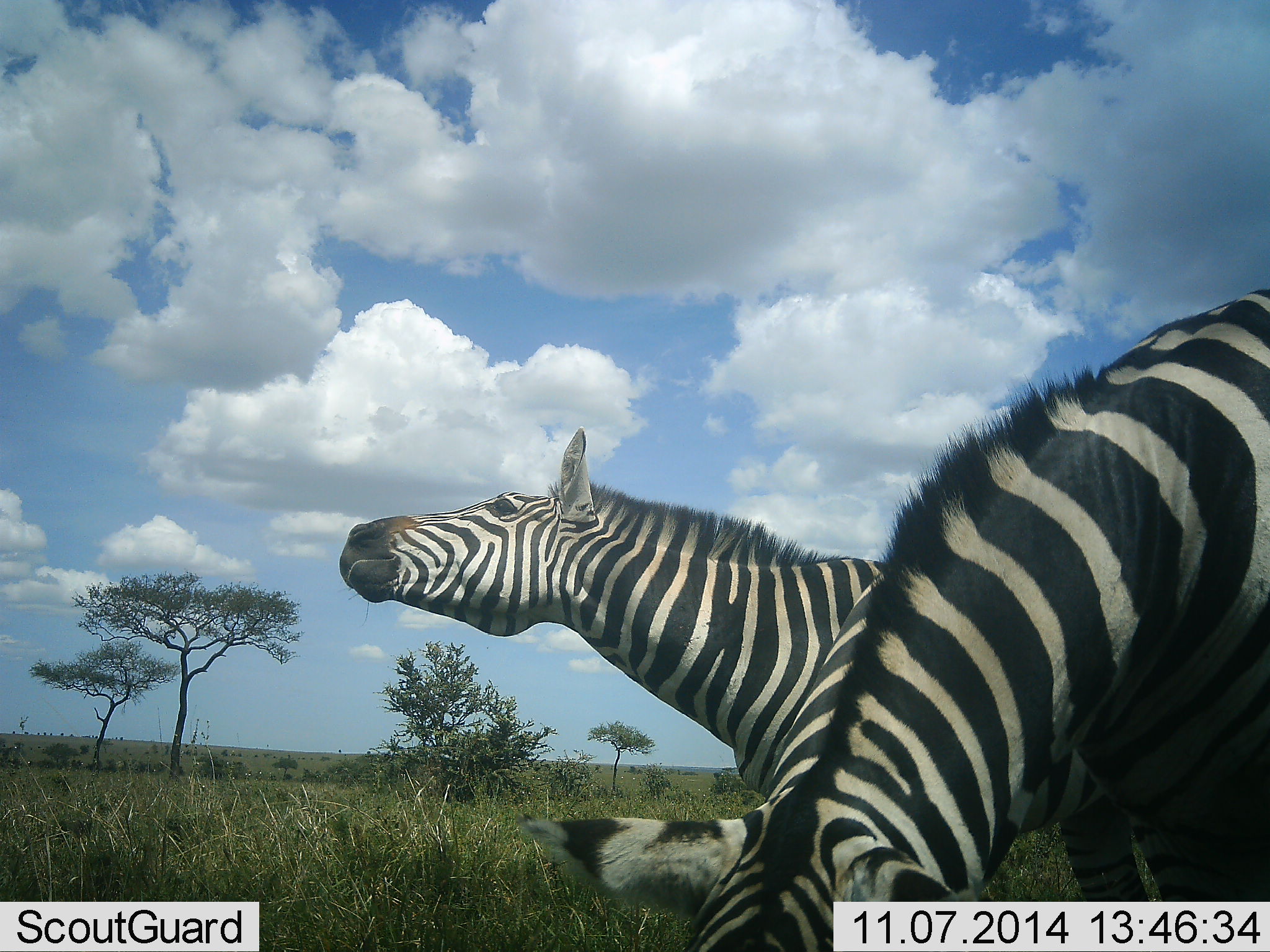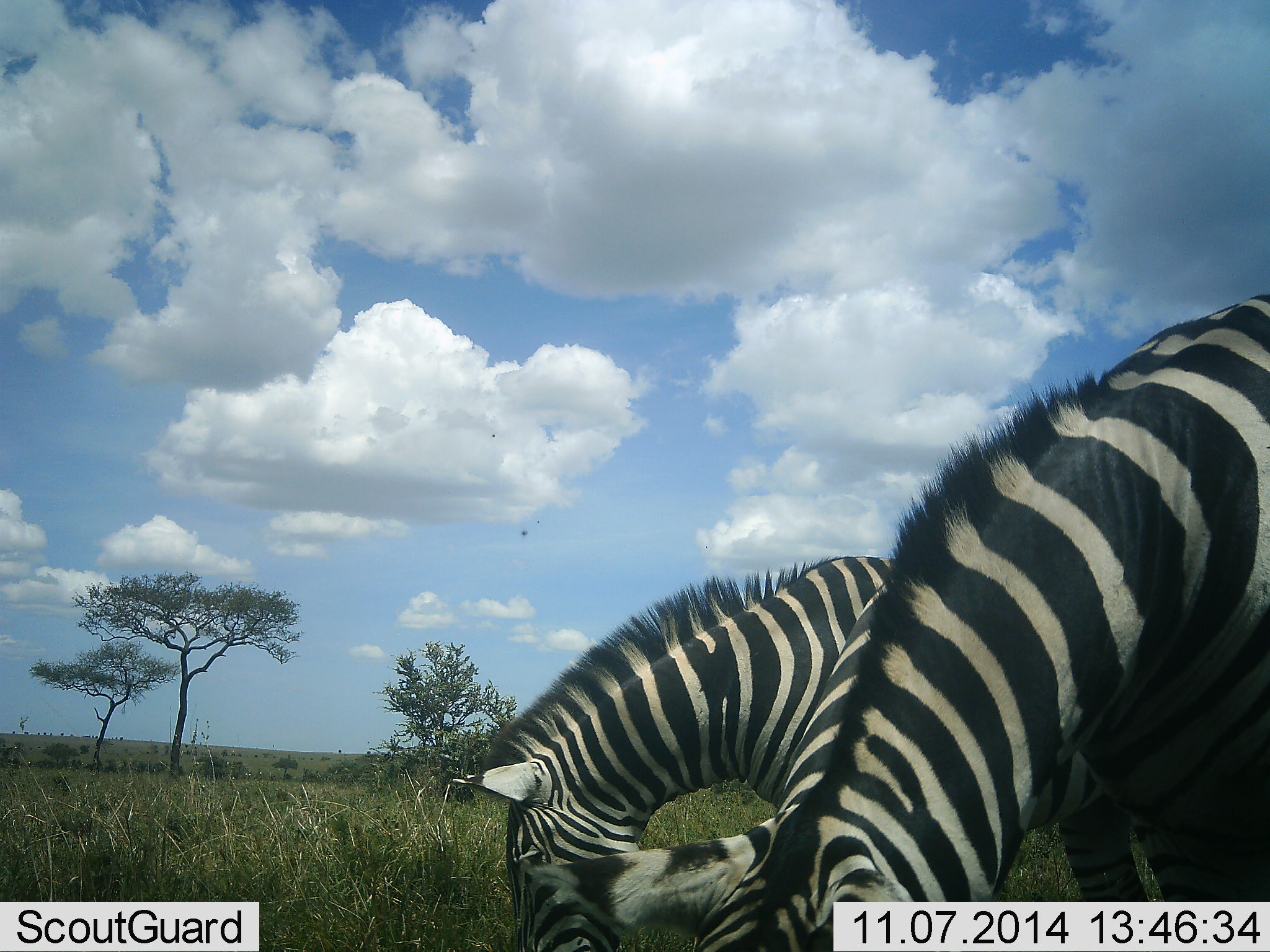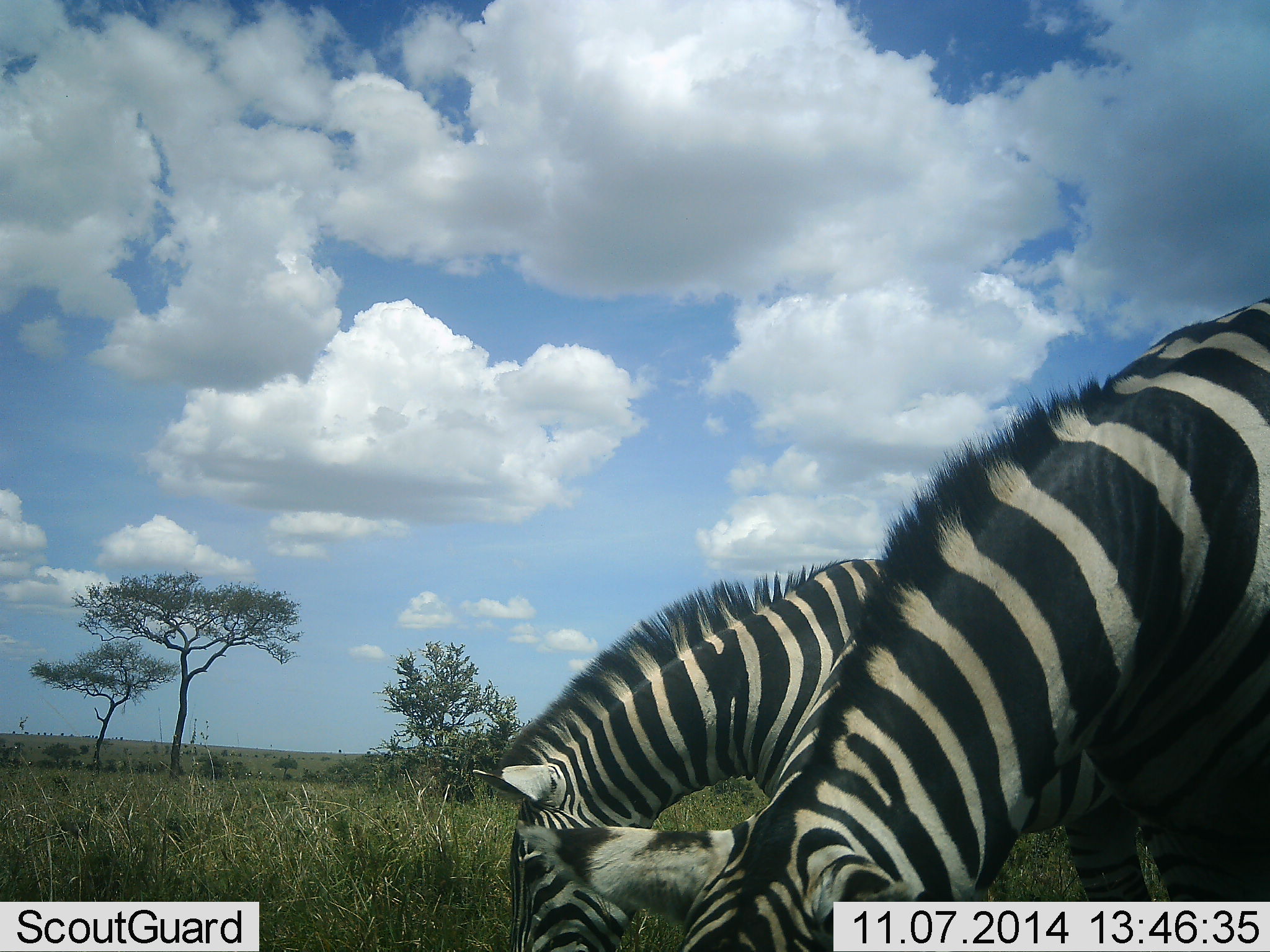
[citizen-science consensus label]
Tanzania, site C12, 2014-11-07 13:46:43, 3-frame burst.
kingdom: Animalia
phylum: Chordata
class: Mammalia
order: Perissodactyla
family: Equidae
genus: Equus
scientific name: Equus quagga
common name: plains zebra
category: zebra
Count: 2.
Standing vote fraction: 25%.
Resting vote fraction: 0%.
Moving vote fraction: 0%.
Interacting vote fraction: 0%.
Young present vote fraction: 0%.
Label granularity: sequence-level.